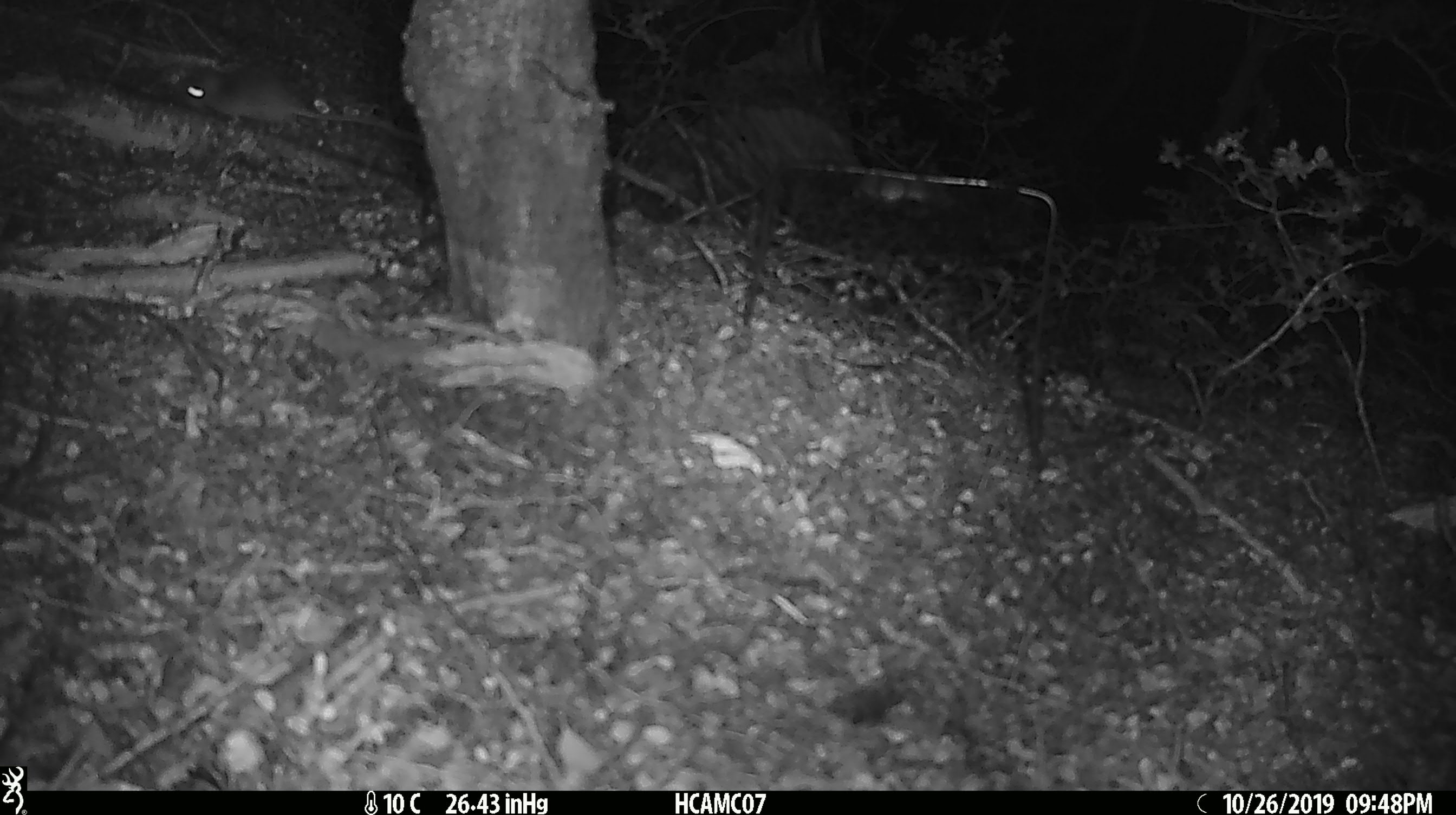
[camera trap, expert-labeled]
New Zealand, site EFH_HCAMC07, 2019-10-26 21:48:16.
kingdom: Animalia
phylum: Chordata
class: Mammalia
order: Rodentia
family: Muridae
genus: Mus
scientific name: Mus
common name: mouse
Mouse (Mus).